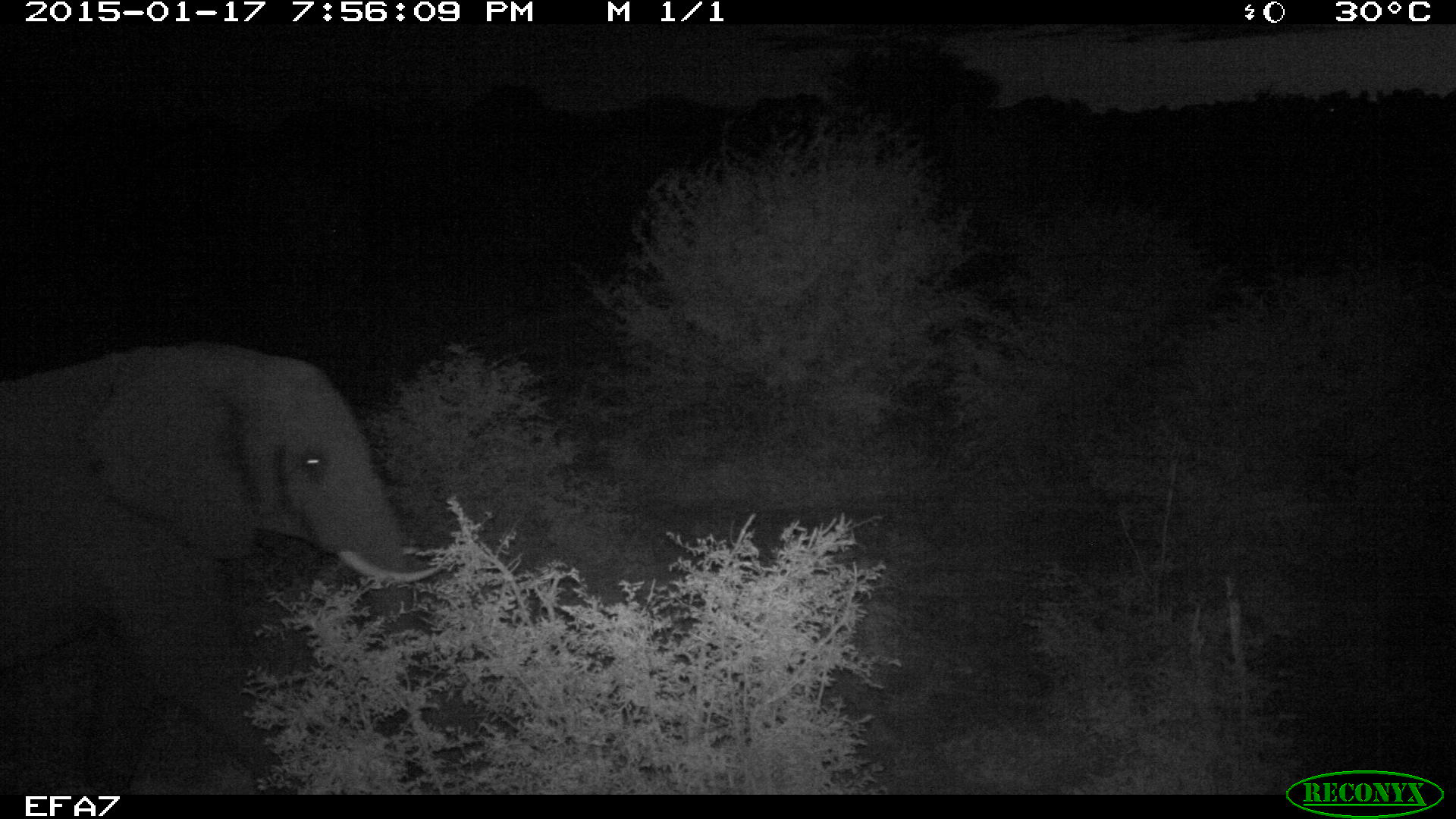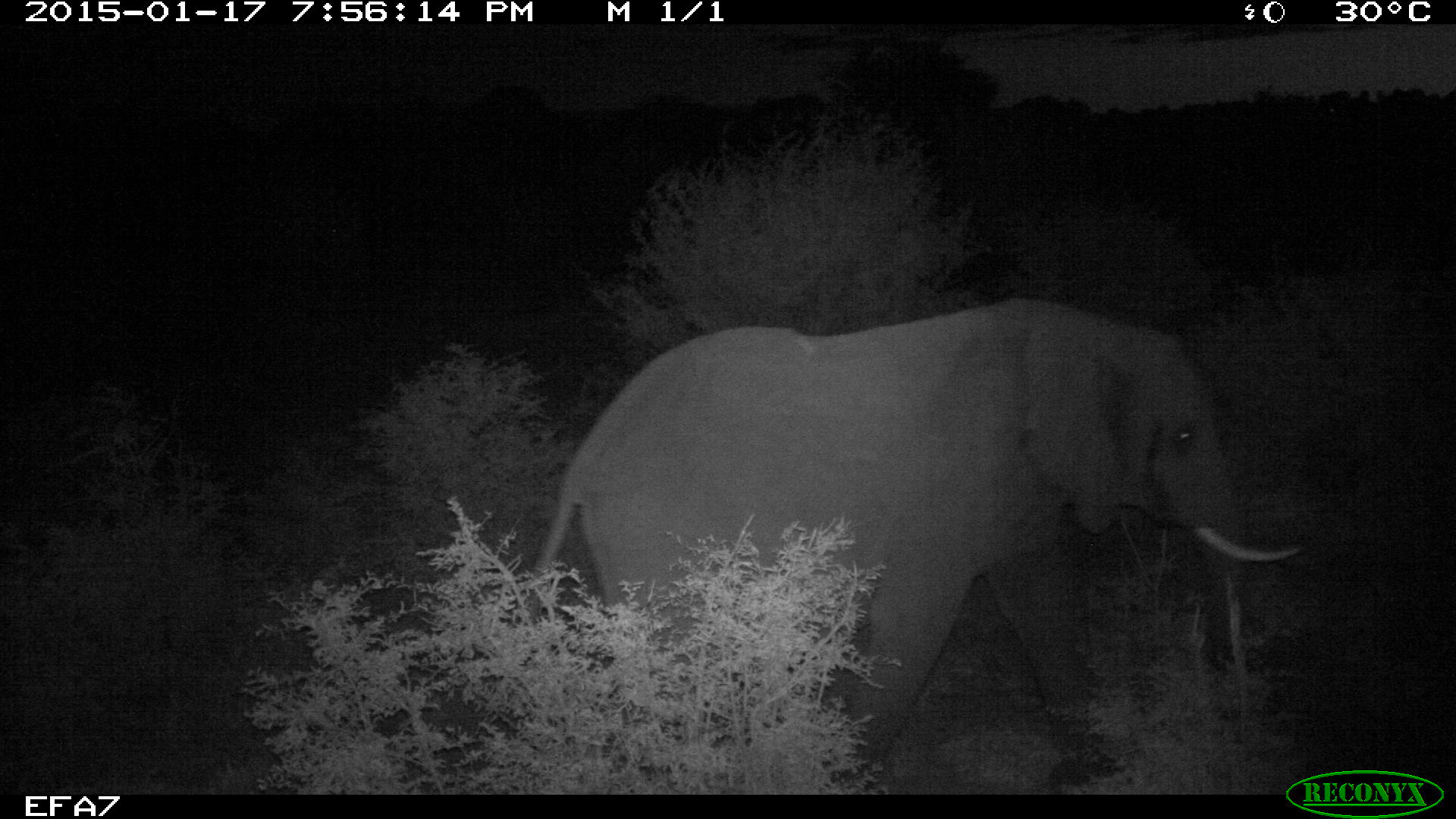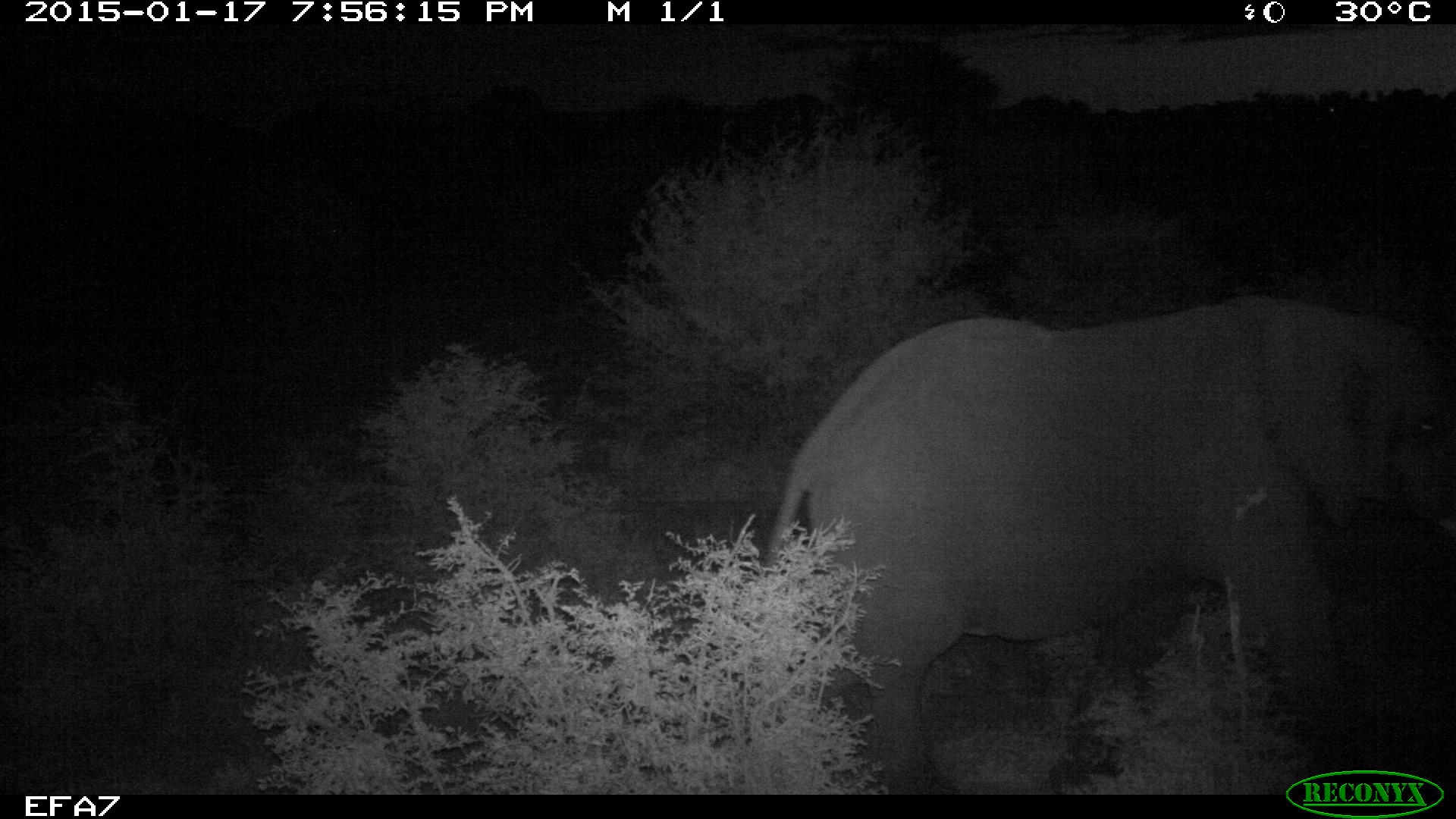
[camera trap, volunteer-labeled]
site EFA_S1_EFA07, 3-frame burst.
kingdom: Animalia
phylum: Chordata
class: Mammalia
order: Proboscidea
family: Elephantidae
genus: Loxodonta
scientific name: Loxodonta africana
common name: african bush elephant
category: elephant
Elephant (african bush elephant) (Loxodonta africana), count 1. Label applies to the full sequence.